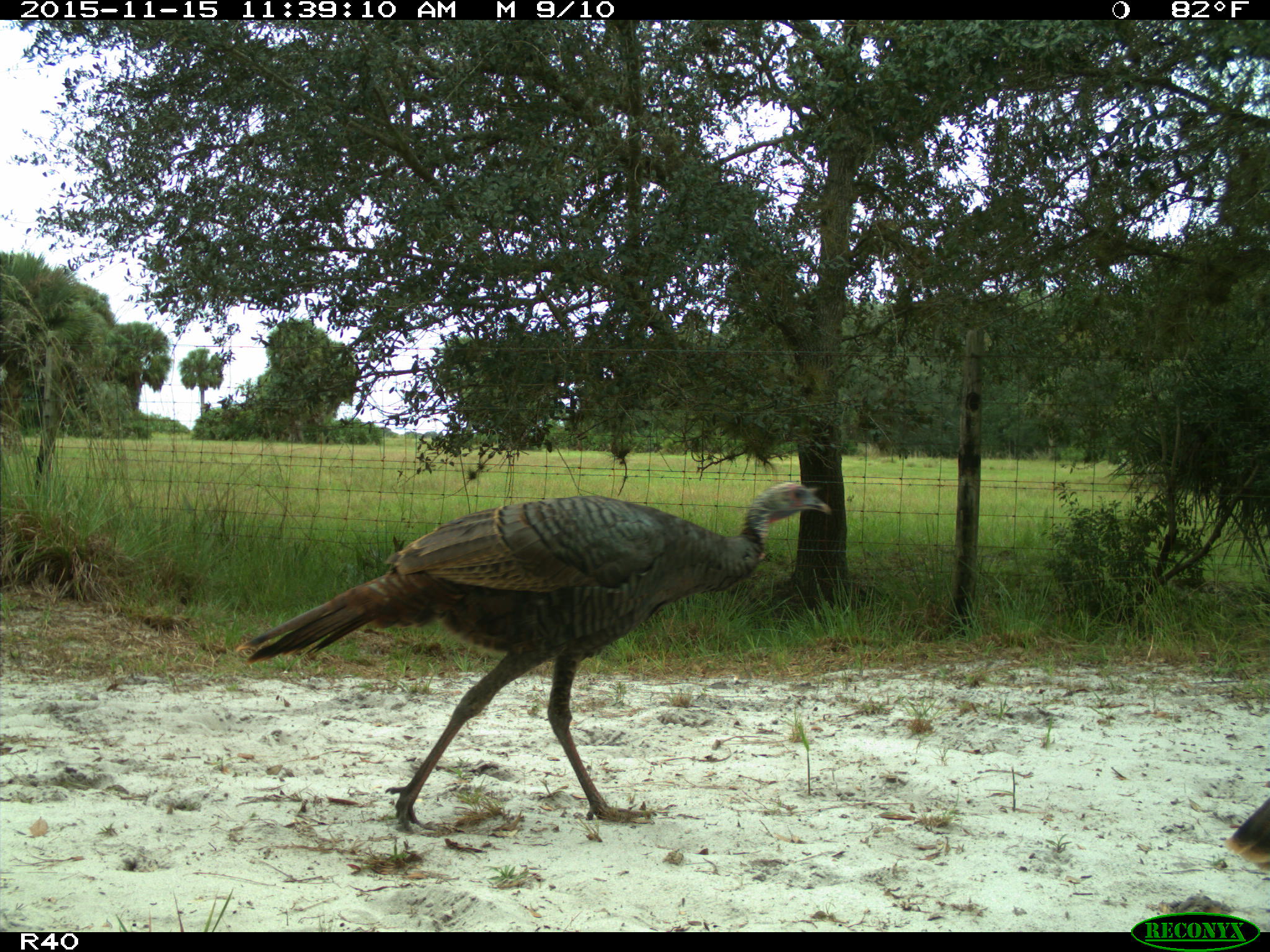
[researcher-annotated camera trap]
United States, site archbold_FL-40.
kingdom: Animalia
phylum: Chordata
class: Aves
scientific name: Aves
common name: birds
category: unidentified bird